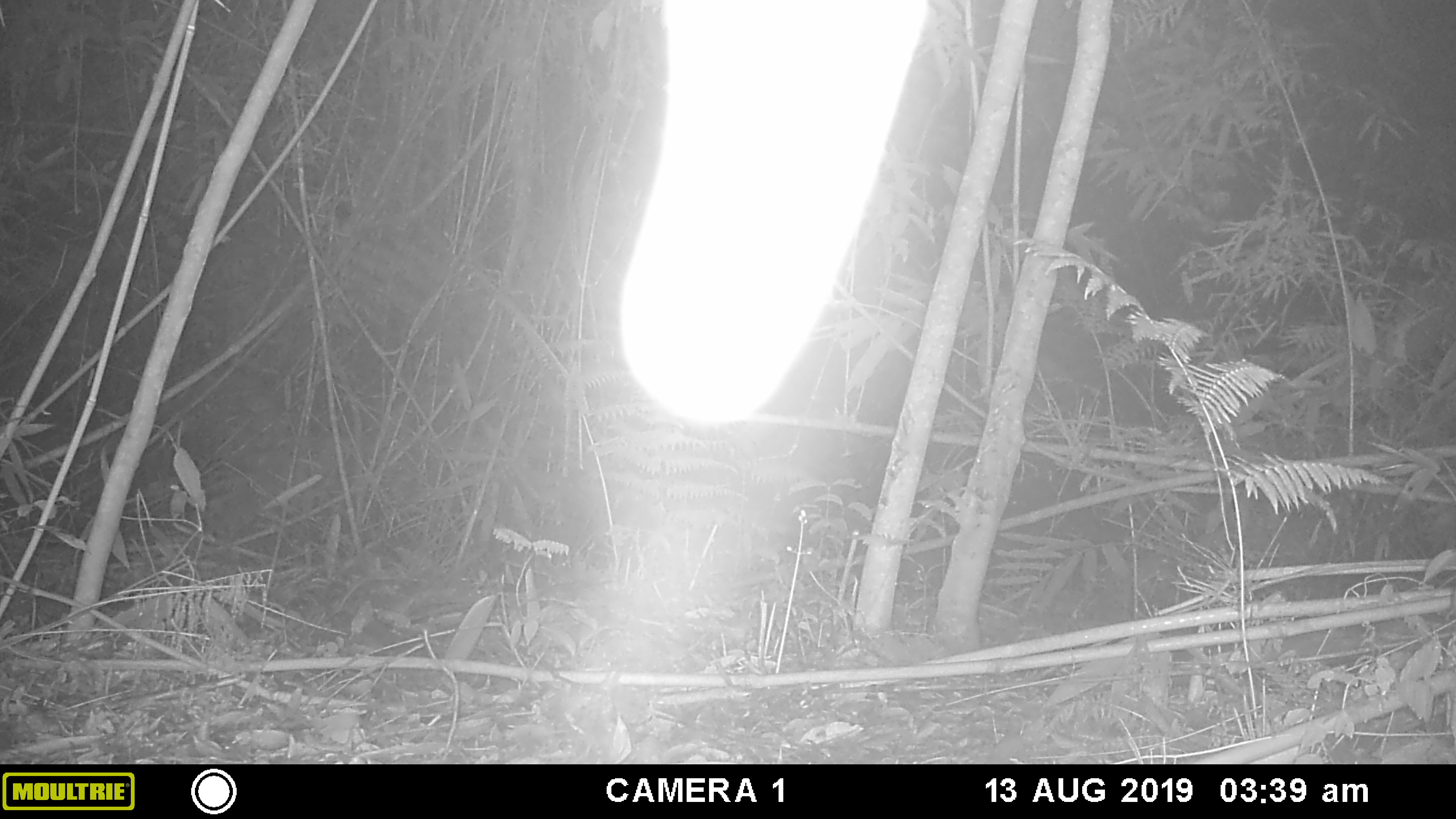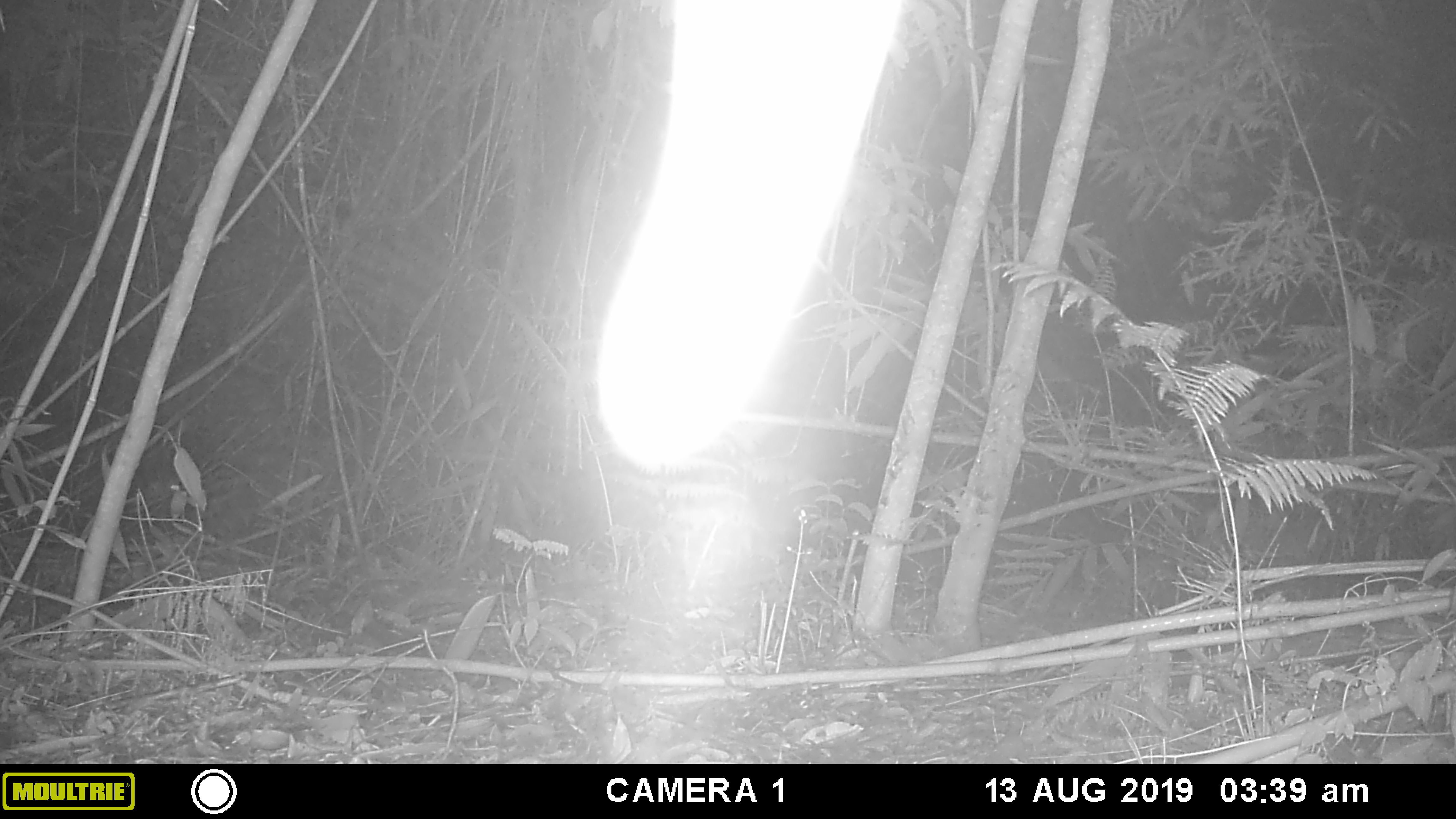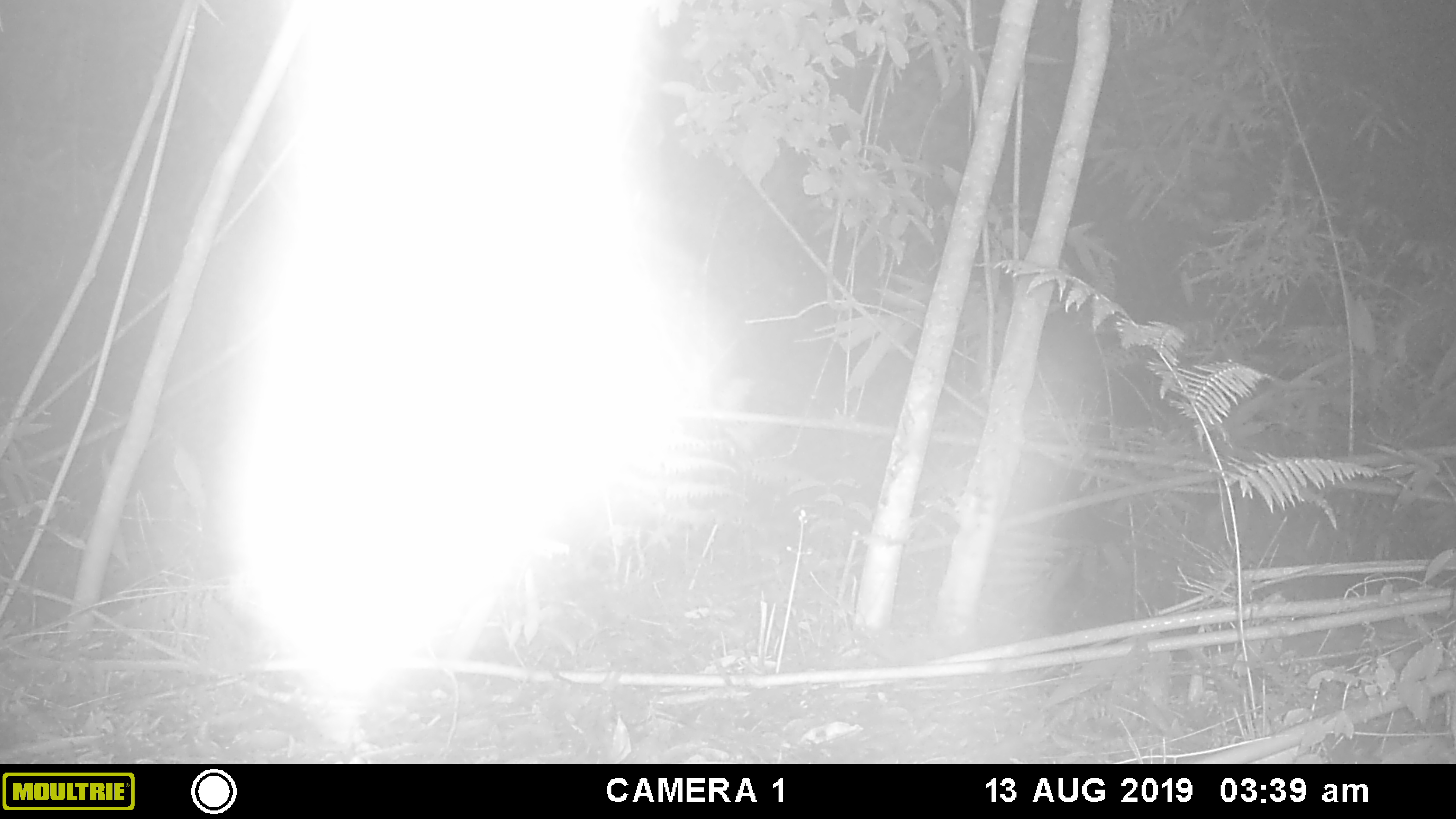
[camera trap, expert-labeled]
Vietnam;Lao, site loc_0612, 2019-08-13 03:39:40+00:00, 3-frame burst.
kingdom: Animalia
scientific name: Animalia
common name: animal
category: unidentified animal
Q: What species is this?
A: Unidentified animal (animal) (Animalia).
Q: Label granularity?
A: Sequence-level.